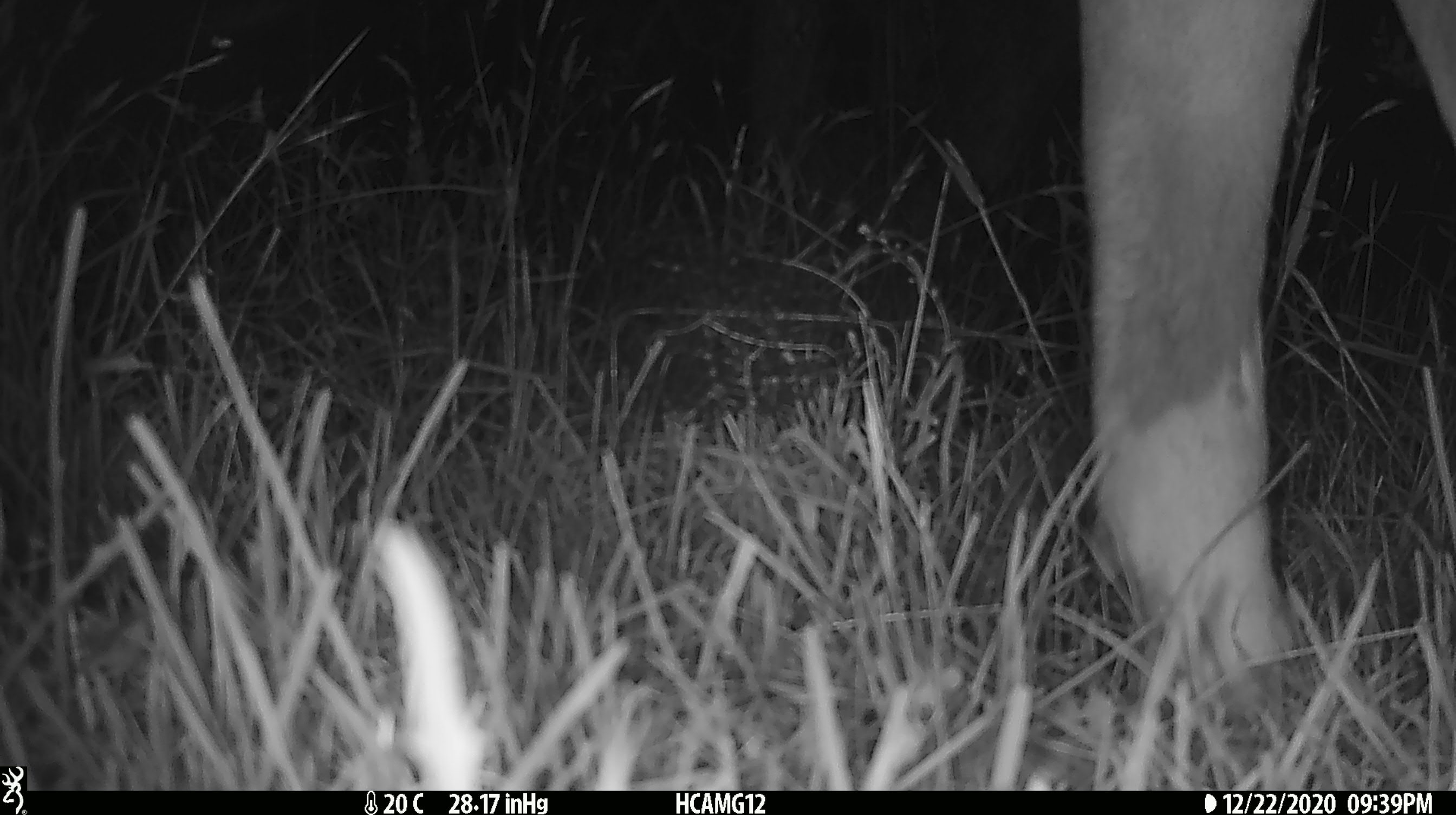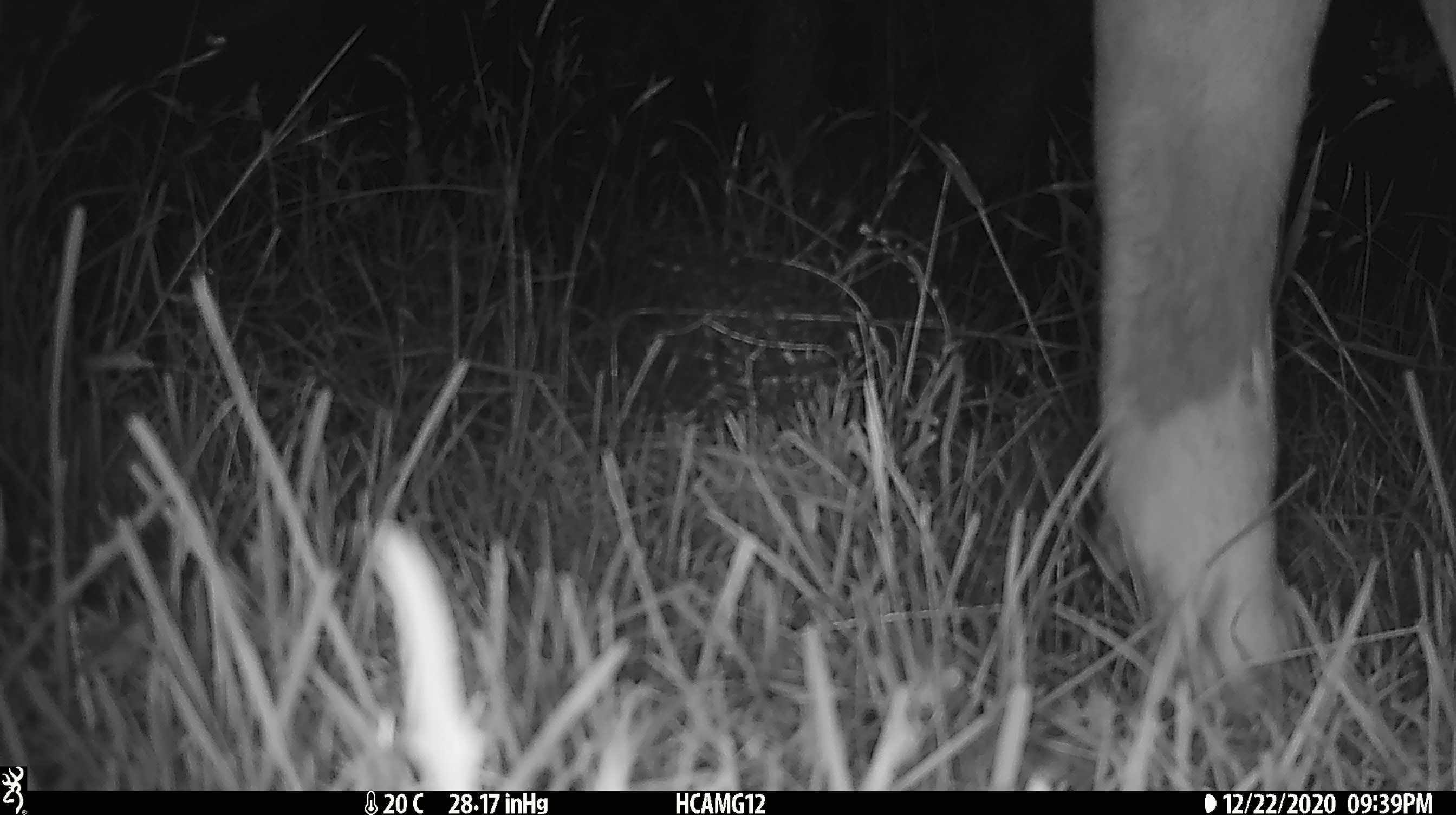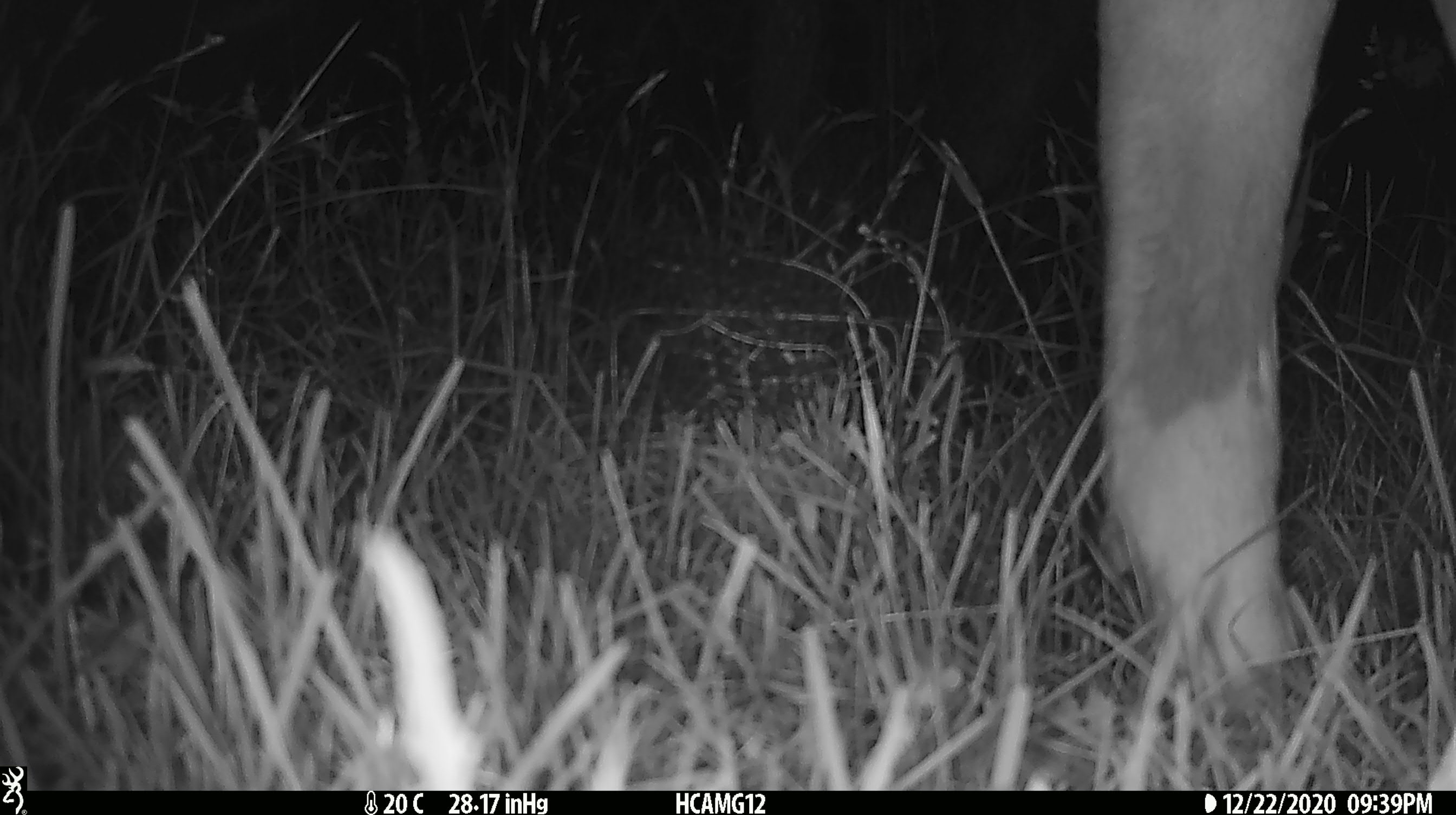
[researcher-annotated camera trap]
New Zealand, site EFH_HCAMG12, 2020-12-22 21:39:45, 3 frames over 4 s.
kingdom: Animalia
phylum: Chordata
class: Mammalia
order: Artiodactyla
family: Bovidae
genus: Bos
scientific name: Bos taurus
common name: domestic cow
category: cow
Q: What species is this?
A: Cow (domestic cow) (Bos taurus).